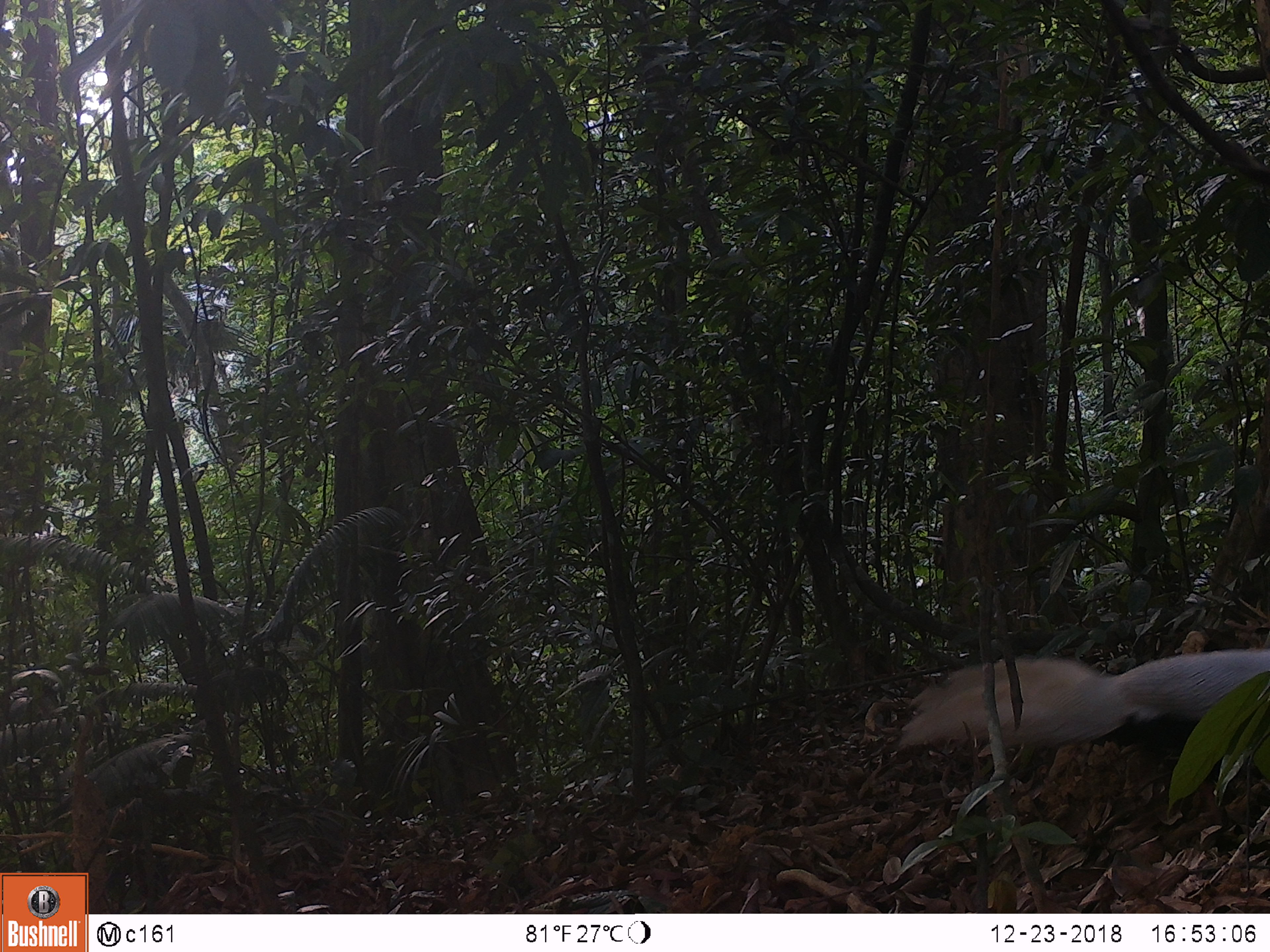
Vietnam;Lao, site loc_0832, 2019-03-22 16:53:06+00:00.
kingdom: Animalia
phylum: Chordata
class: Aves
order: Galliformes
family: Phasianidae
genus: Lophura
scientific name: Lophura nycthemera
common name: silver pheasant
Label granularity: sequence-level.